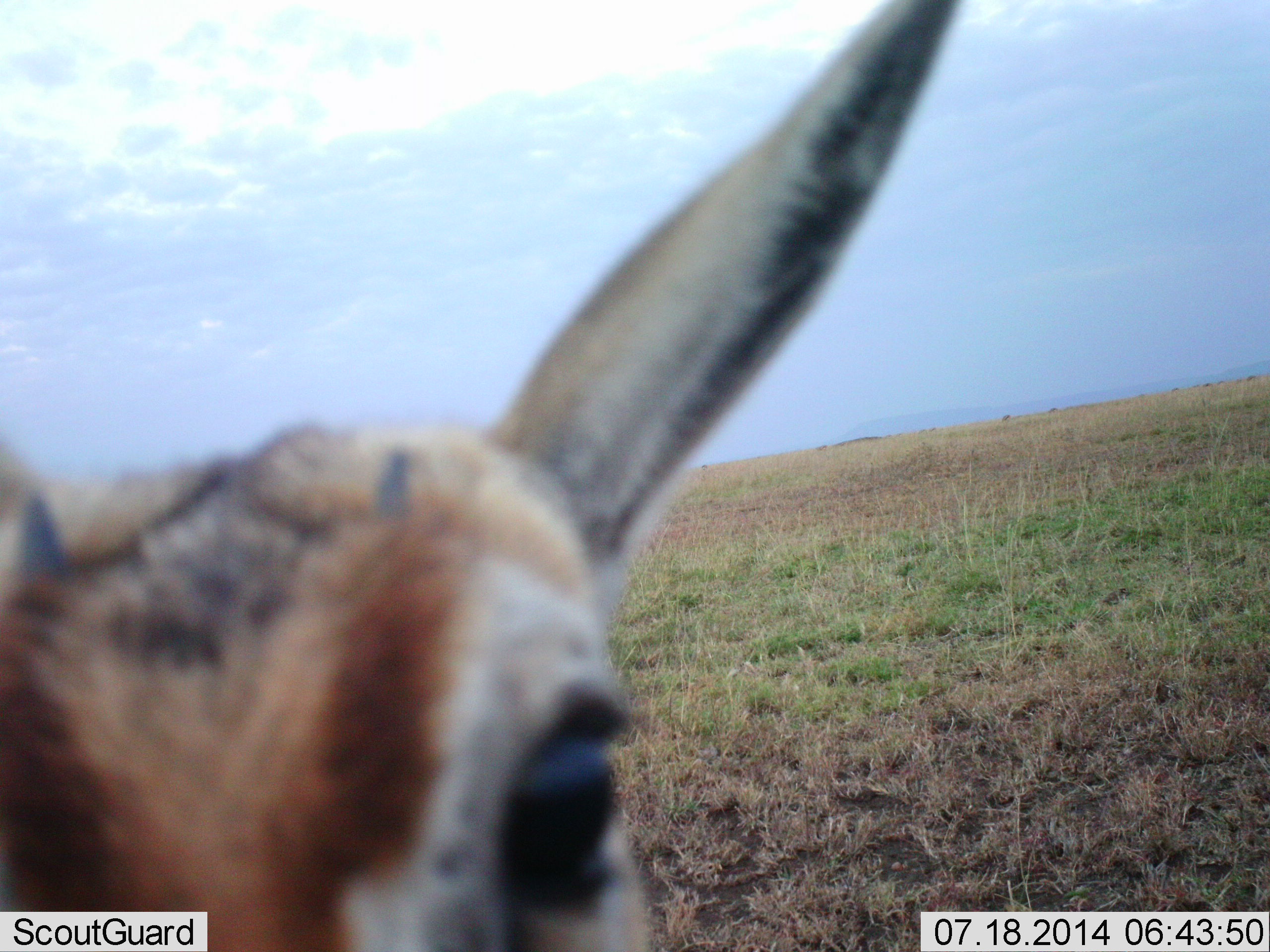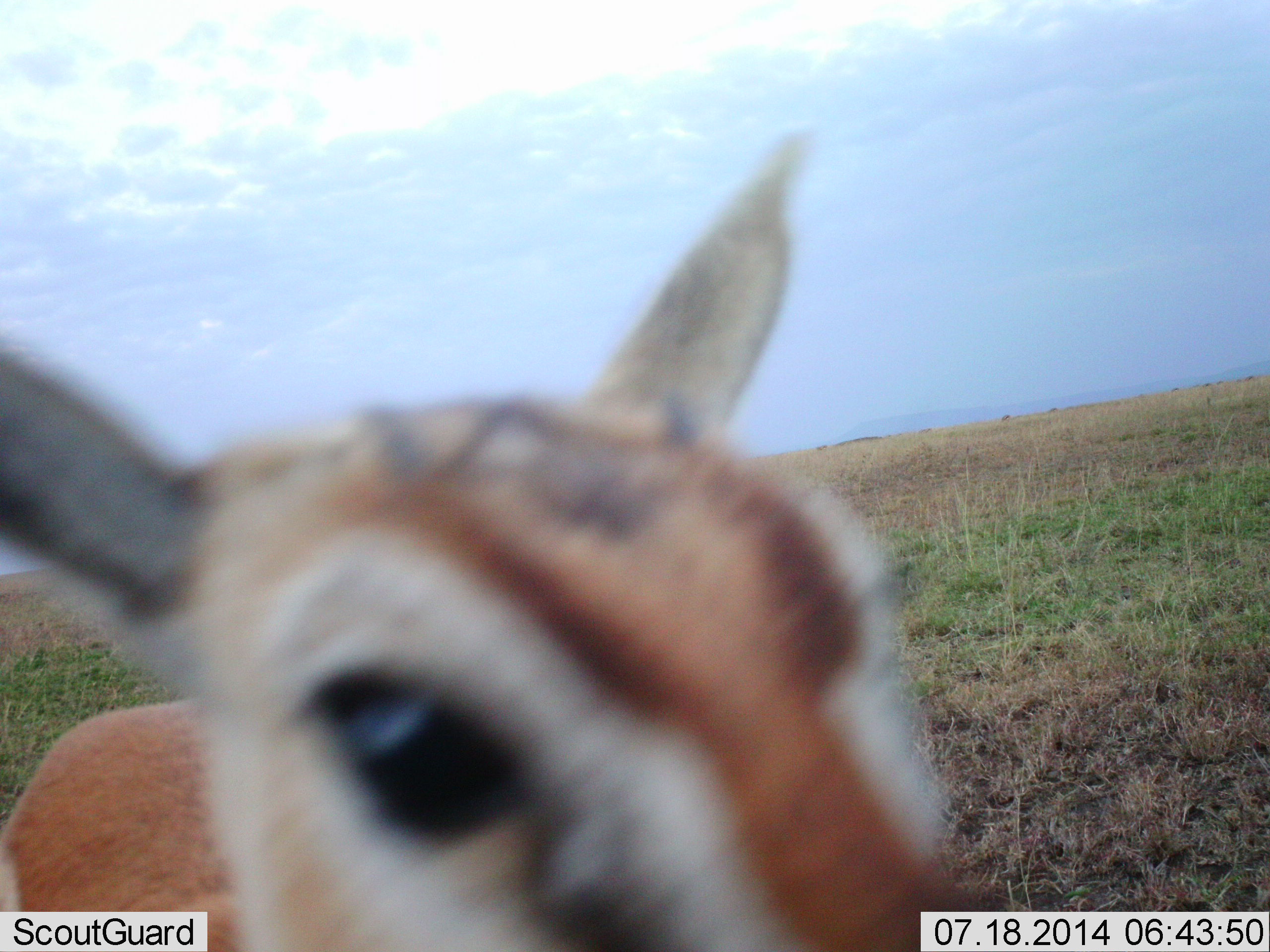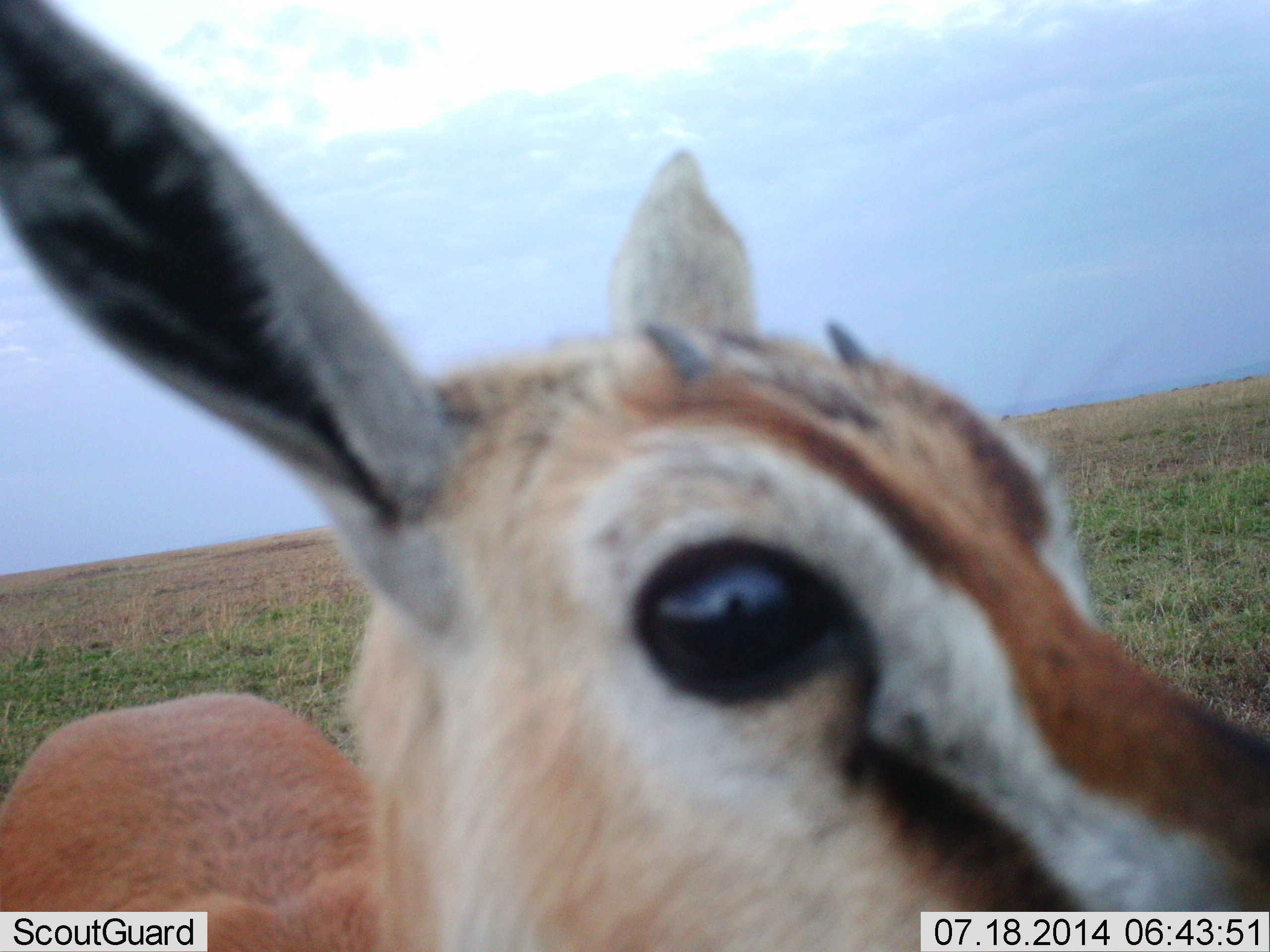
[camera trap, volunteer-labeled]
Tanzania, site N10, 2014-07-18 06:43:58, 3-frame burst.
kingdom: Animalia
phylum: Chordata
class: Mammalia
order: Artiodactyla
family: Bovidae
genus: Eudorcas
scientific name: Eudorcas thomsonii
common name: thomson's gazelle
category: gazellethomsons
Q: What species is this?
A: Gazellethomsons (thomson's gazelle) (Eudorcas thomsonii).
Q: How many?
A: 1.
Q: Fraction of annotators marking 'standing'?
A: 80%.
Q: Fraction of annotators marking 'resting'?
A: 0%.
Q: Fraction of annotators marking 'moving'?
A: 10%.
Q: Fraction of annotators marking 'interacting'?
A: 10%.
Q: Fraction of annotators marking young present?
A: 10%.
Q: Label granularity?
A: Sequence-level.